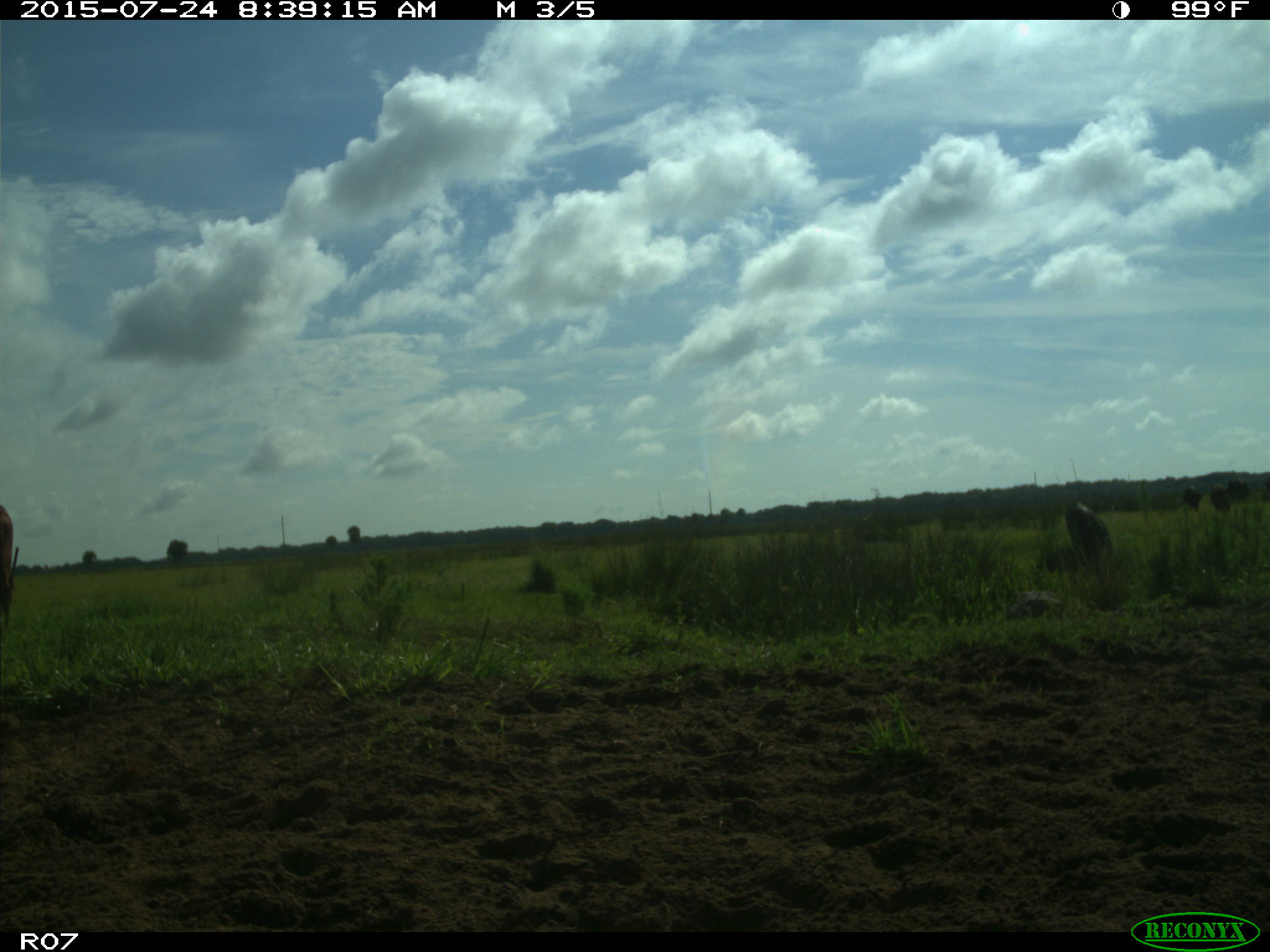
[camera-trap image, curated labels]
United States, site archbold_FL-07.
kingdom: Animalia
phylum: Chordata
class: Mammalia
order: Artiodactyla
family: Bovidae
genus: Bos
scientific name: Bos taurus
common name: domestic cow